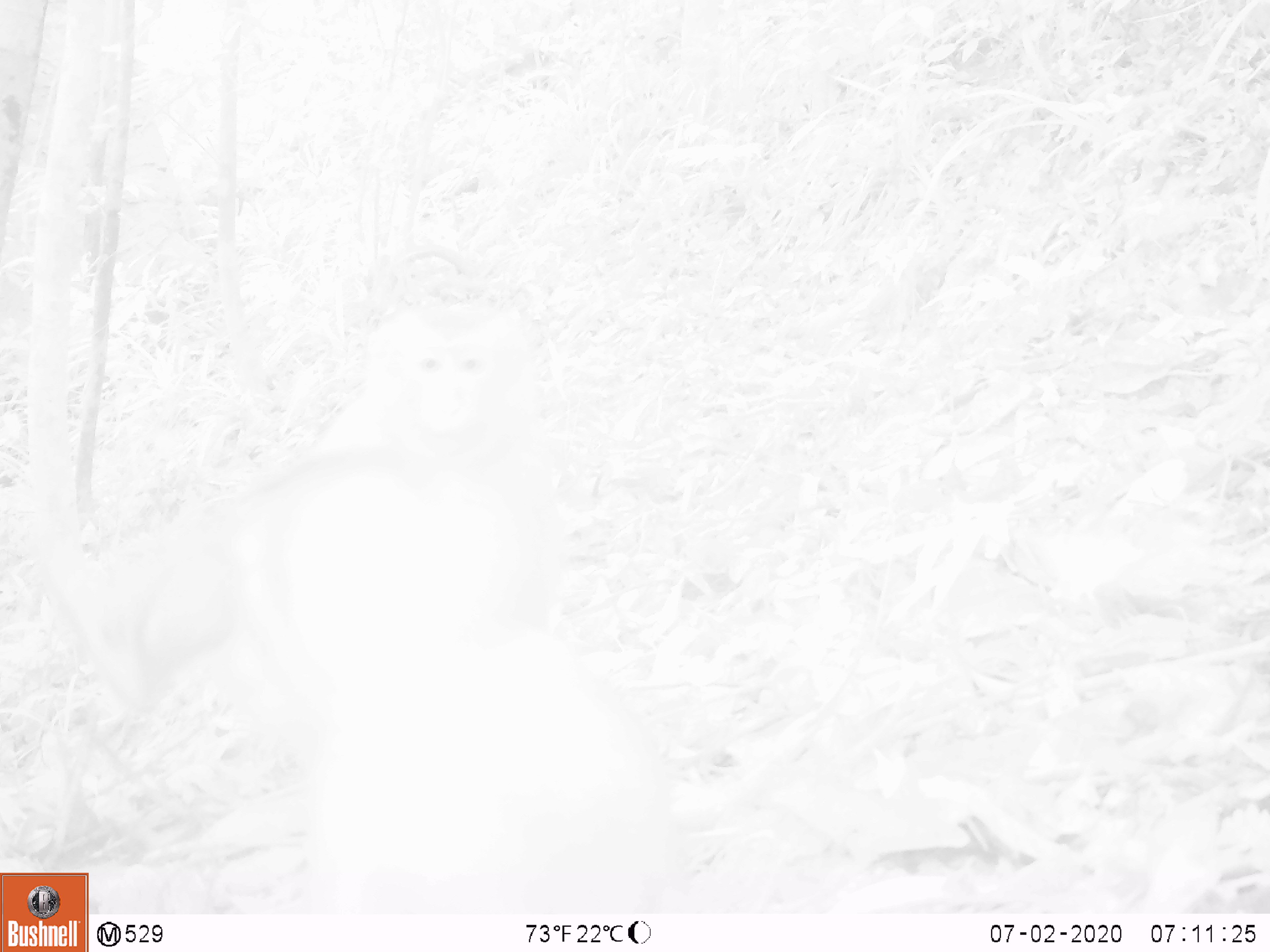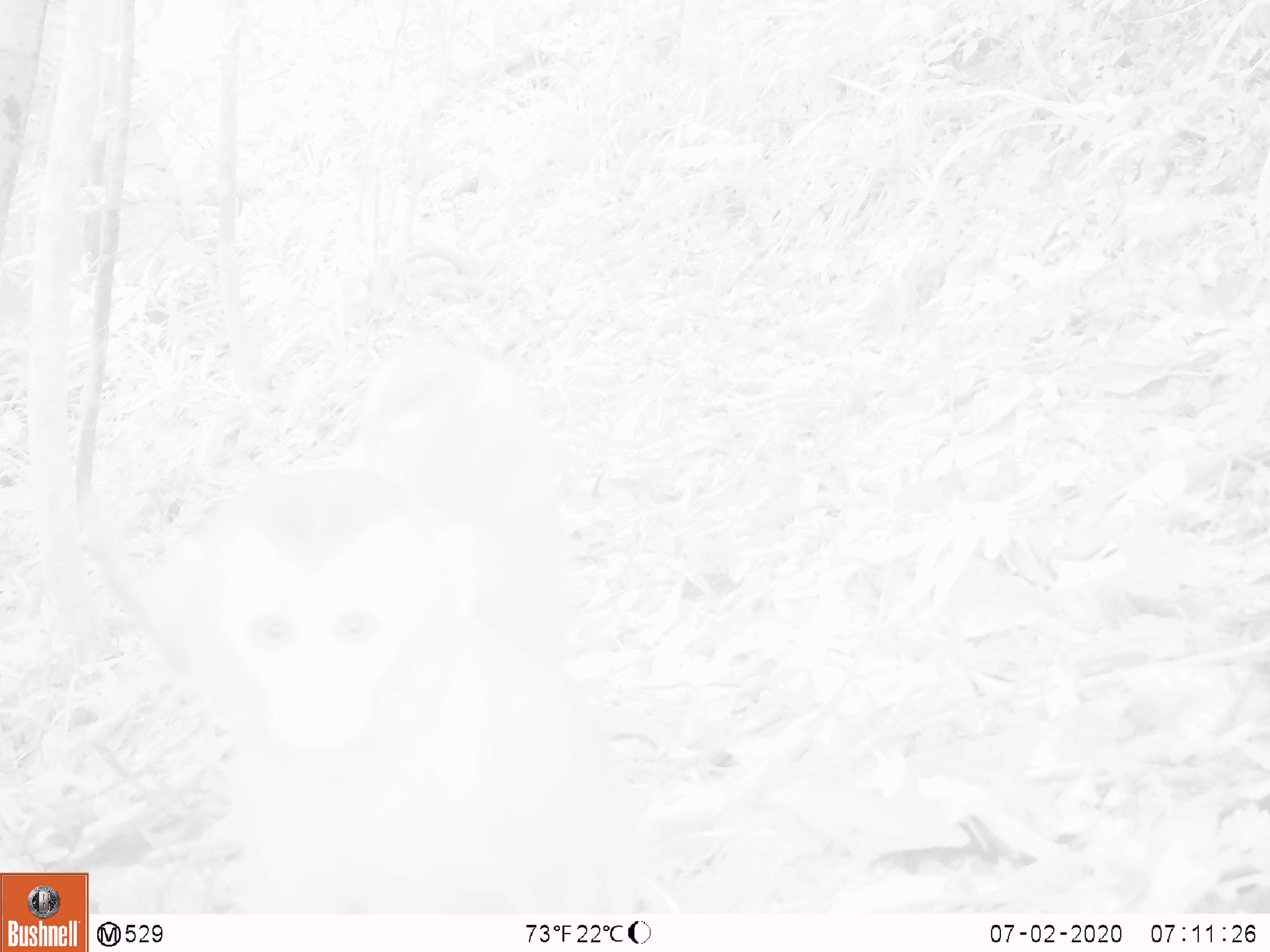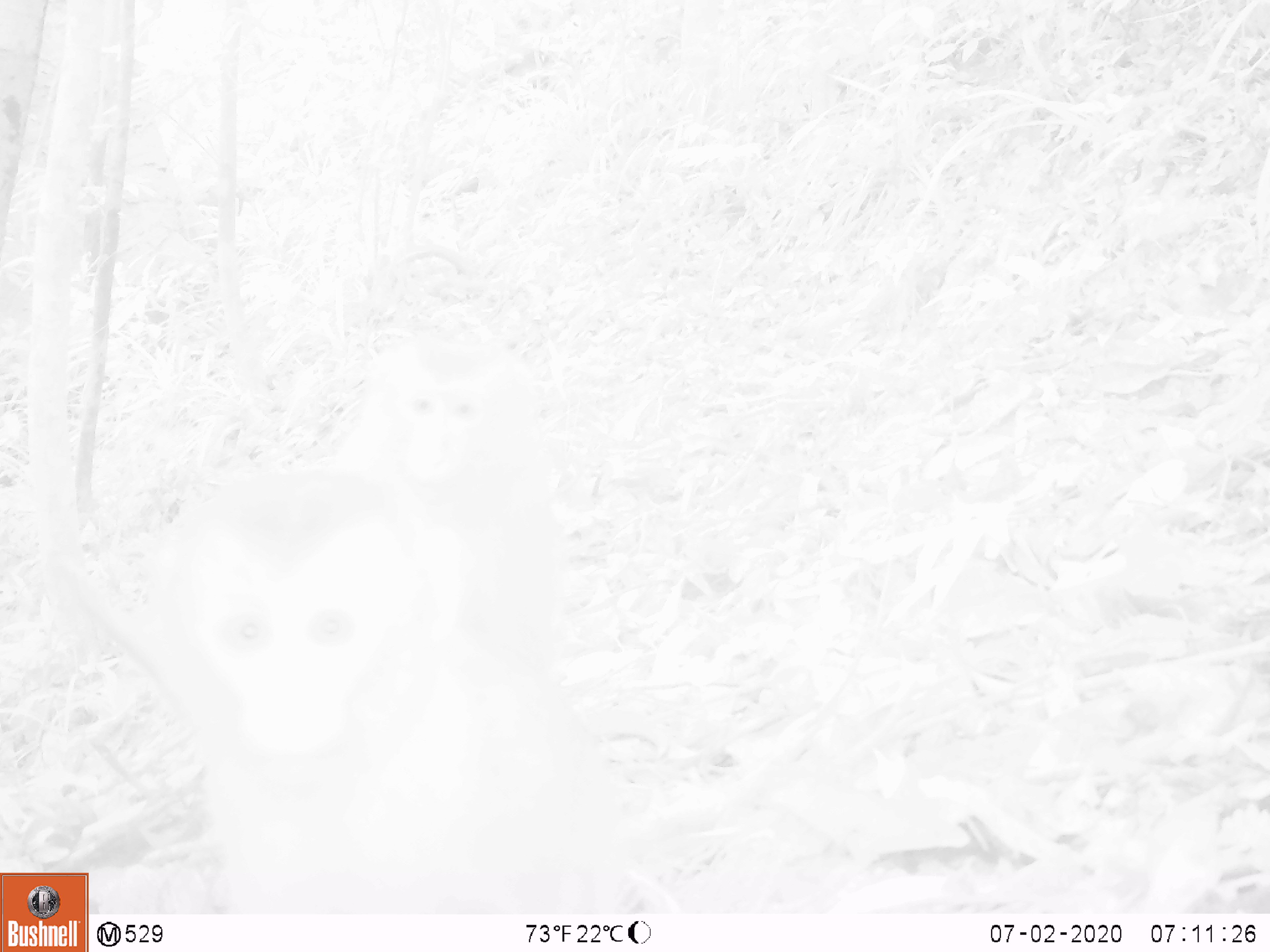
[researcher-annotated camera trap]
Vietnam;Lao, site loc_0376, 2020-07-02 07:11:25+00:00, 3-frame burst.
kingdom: Animalia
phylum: Chordata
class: Mammalia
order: Primates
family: Cercopithecidae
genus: Macaca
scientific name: Macaca nemestrina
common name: pig-tailed macaque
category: pig tailed macaque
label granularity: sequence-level